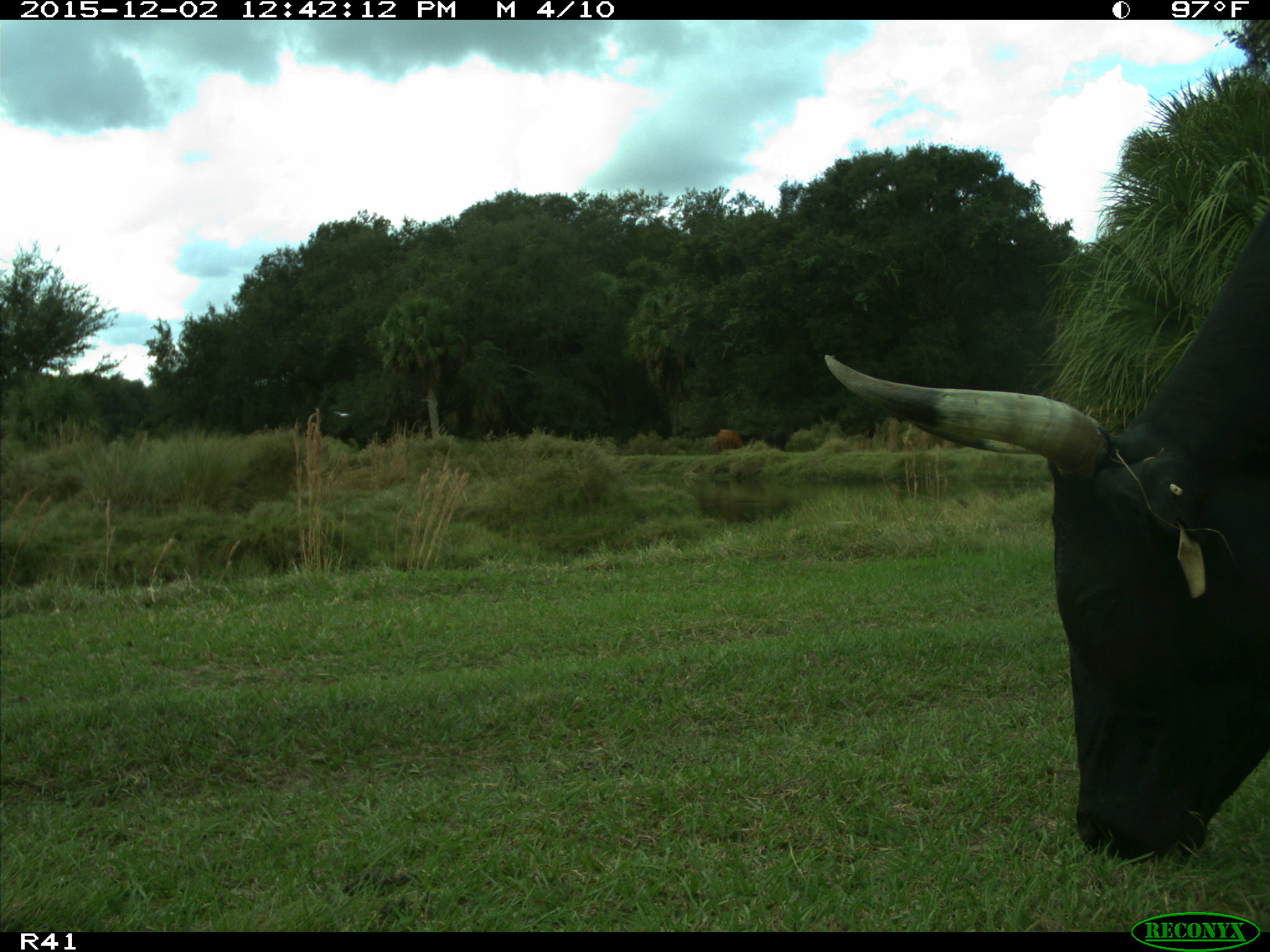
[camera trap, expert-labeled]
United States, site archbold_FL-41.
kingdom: Animalia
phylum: Chordata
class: Mammalia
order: Artiodactyla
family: Bovidae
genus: Bos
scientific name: Bos taurus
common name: domestic cow